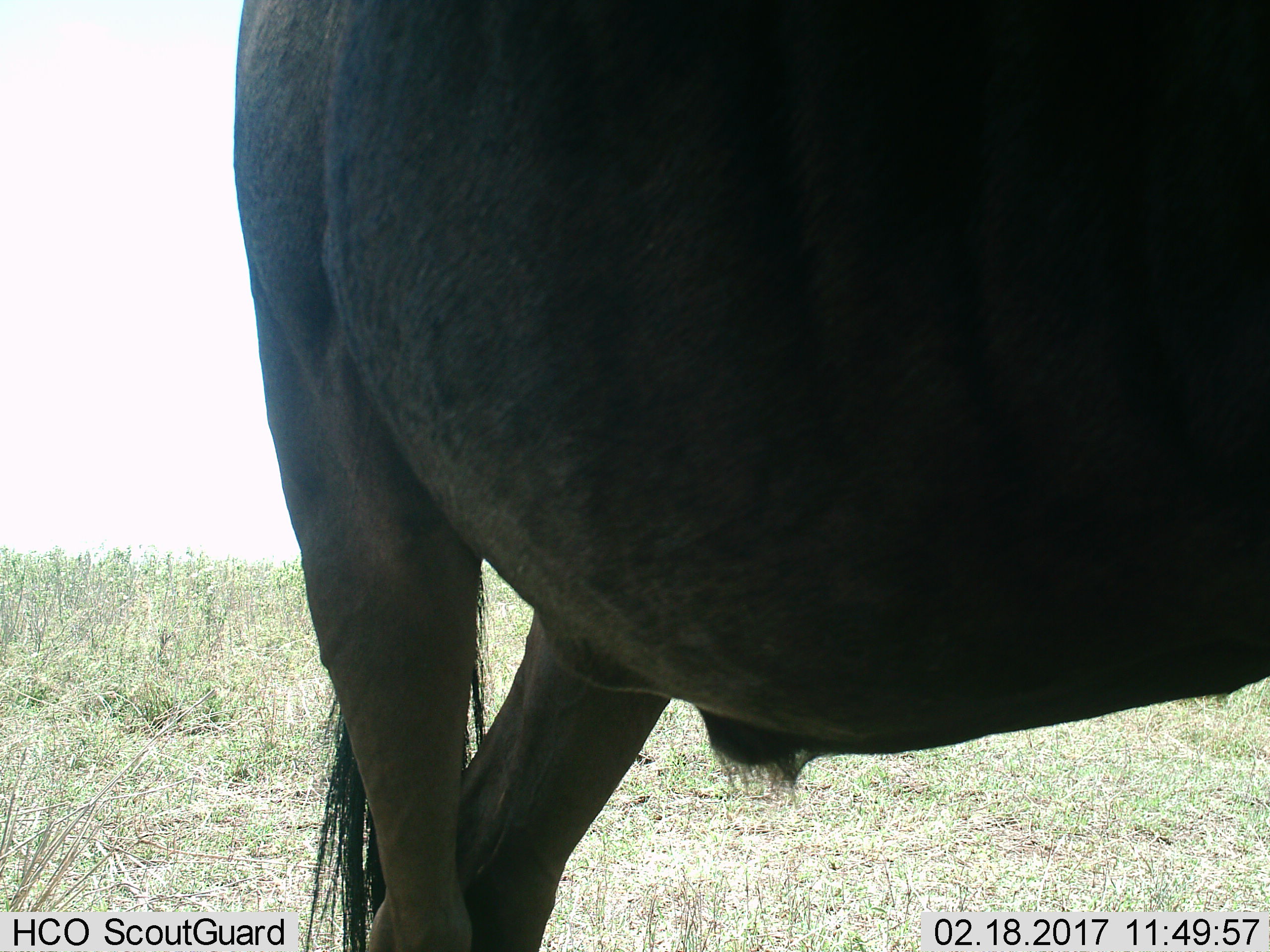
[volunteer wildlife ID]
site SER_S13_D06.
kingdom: Animalia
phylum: Chordata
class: Mammalia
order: Artiodactyla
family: Bovidae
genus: Connochaetes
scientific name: Connochaetes taurinus taurinus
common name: blue wildebeest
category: wildebeestblue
Wildebeestblue (blue wildebeest) (Connochaetes taurinus taurinus), count 1. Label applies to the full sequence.